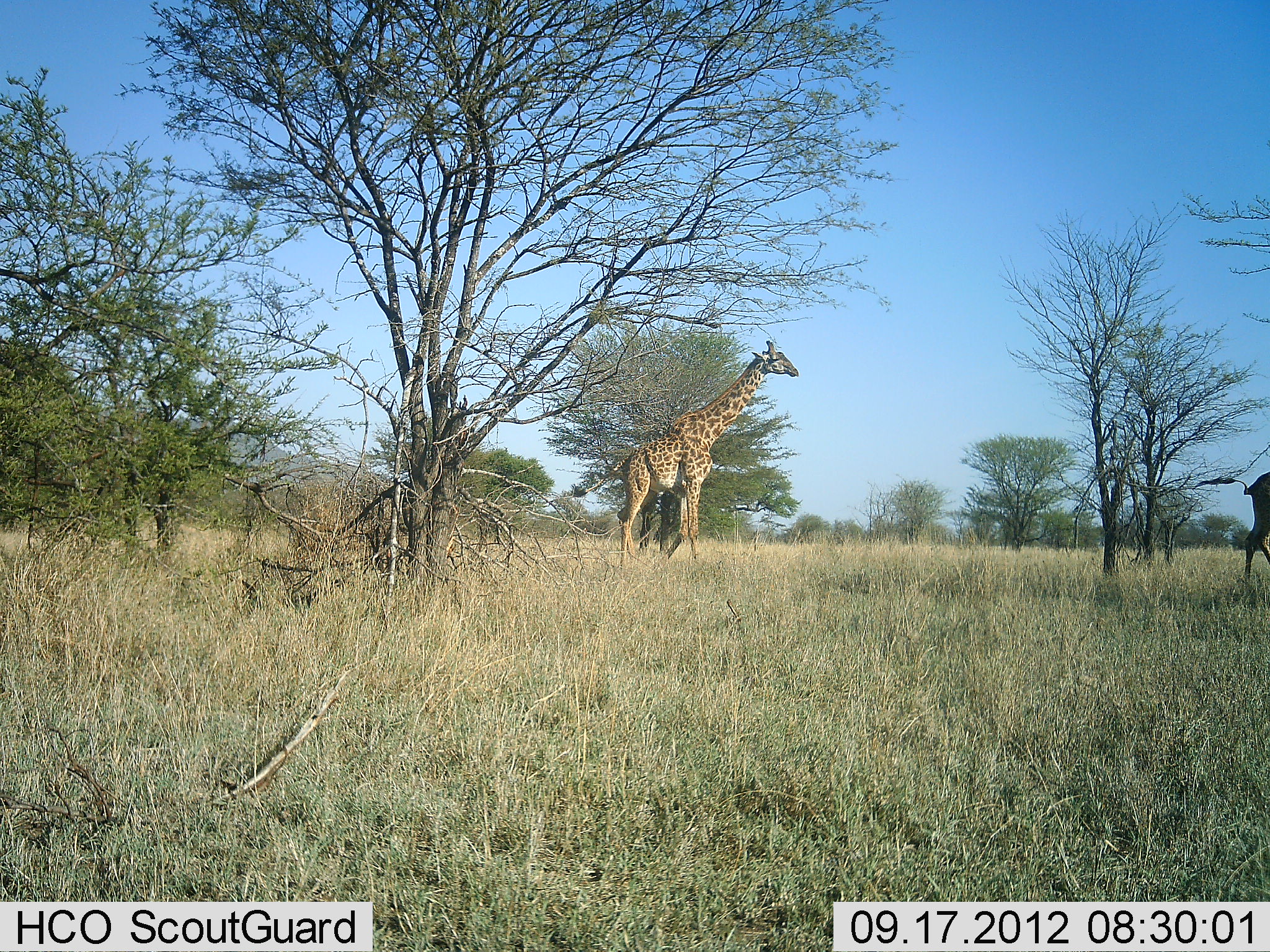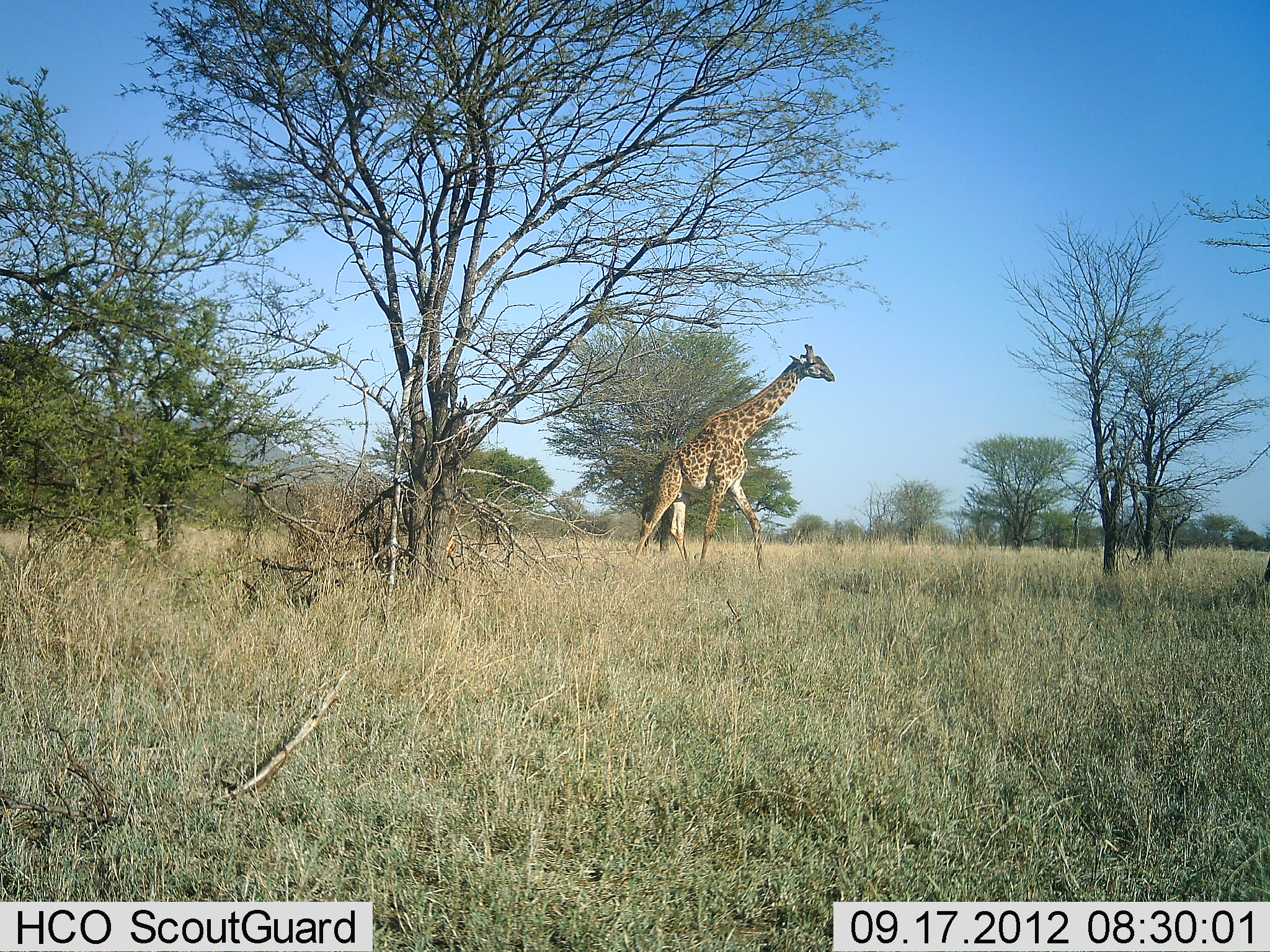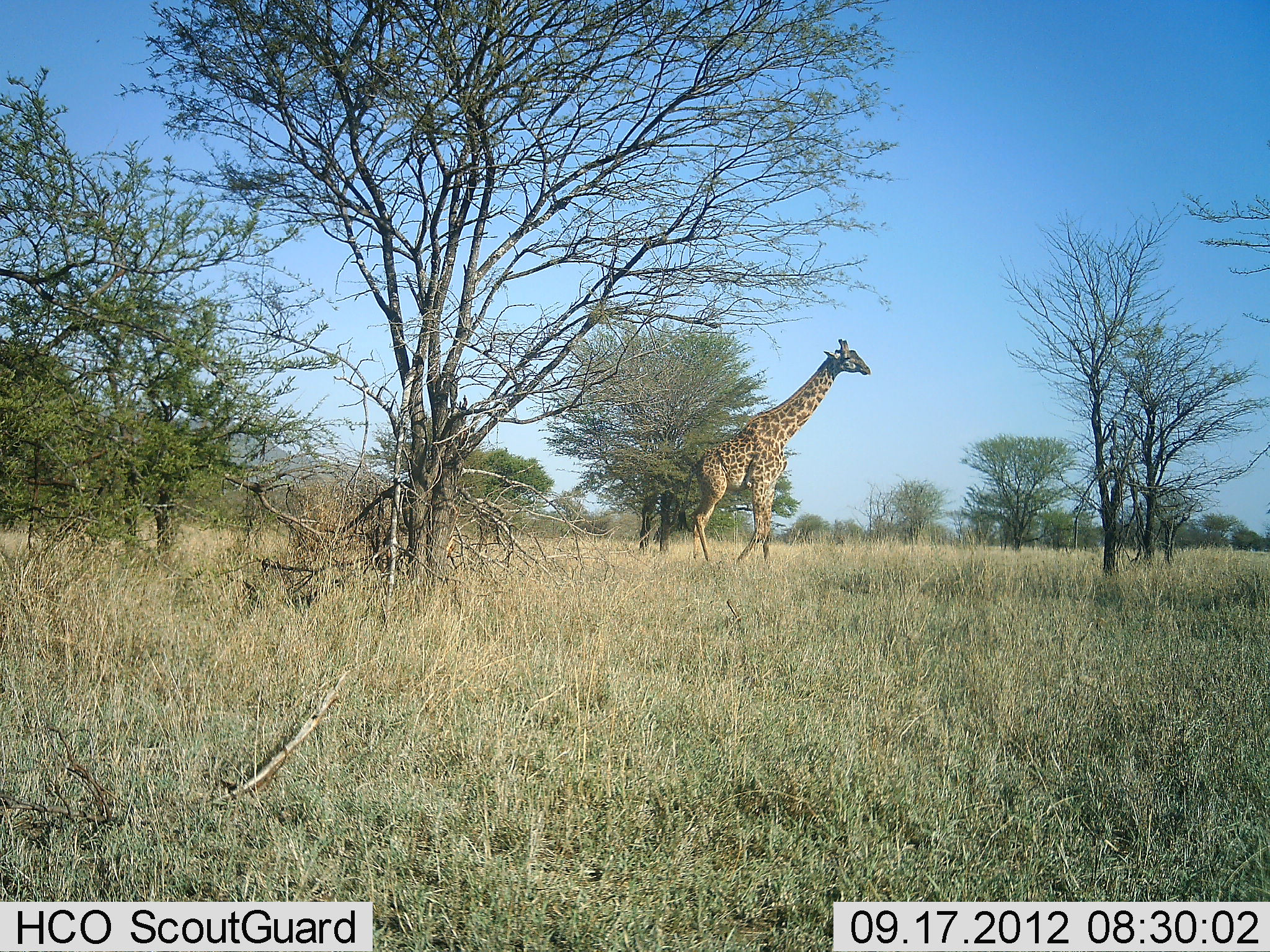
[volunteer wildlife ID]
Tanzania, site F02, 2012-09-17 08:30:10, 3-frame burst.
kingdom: Animalia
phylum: Chordata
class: Mammalia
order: Artiodactyla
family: Giraffidae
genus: Giraffa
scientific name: Giraffa camelopardalis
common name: giraffe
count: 2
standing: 0%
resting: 0%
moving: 100%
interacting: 0%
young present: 10%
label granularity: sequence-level